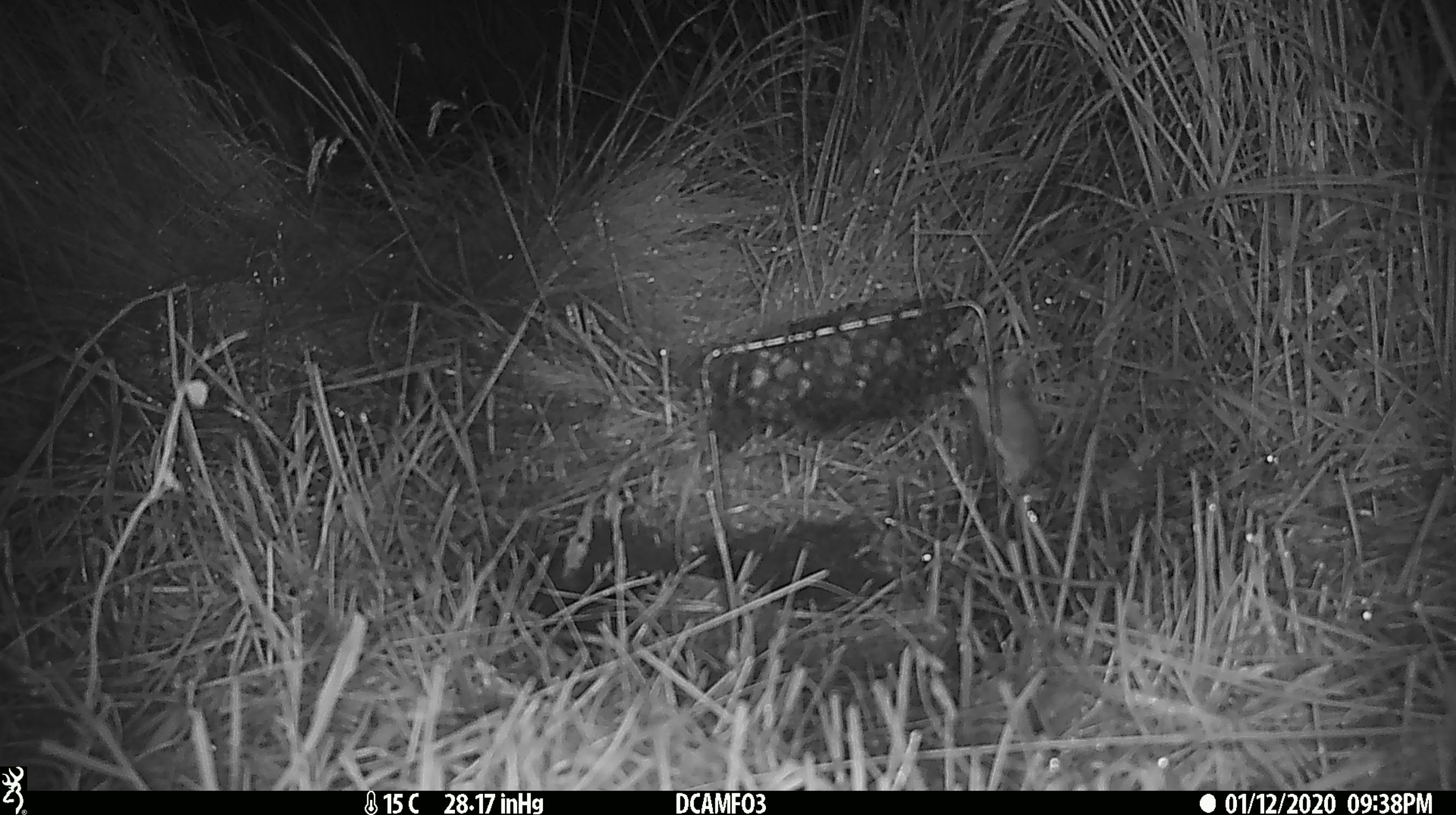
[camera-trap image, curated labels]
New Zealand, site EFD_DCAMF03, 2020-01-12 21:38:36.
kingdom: Animalia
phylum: Chordata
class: Mammalia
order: Rodentia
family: Muridae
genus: Mus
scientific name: Mus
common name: mouse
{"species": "mouse (Mus)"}